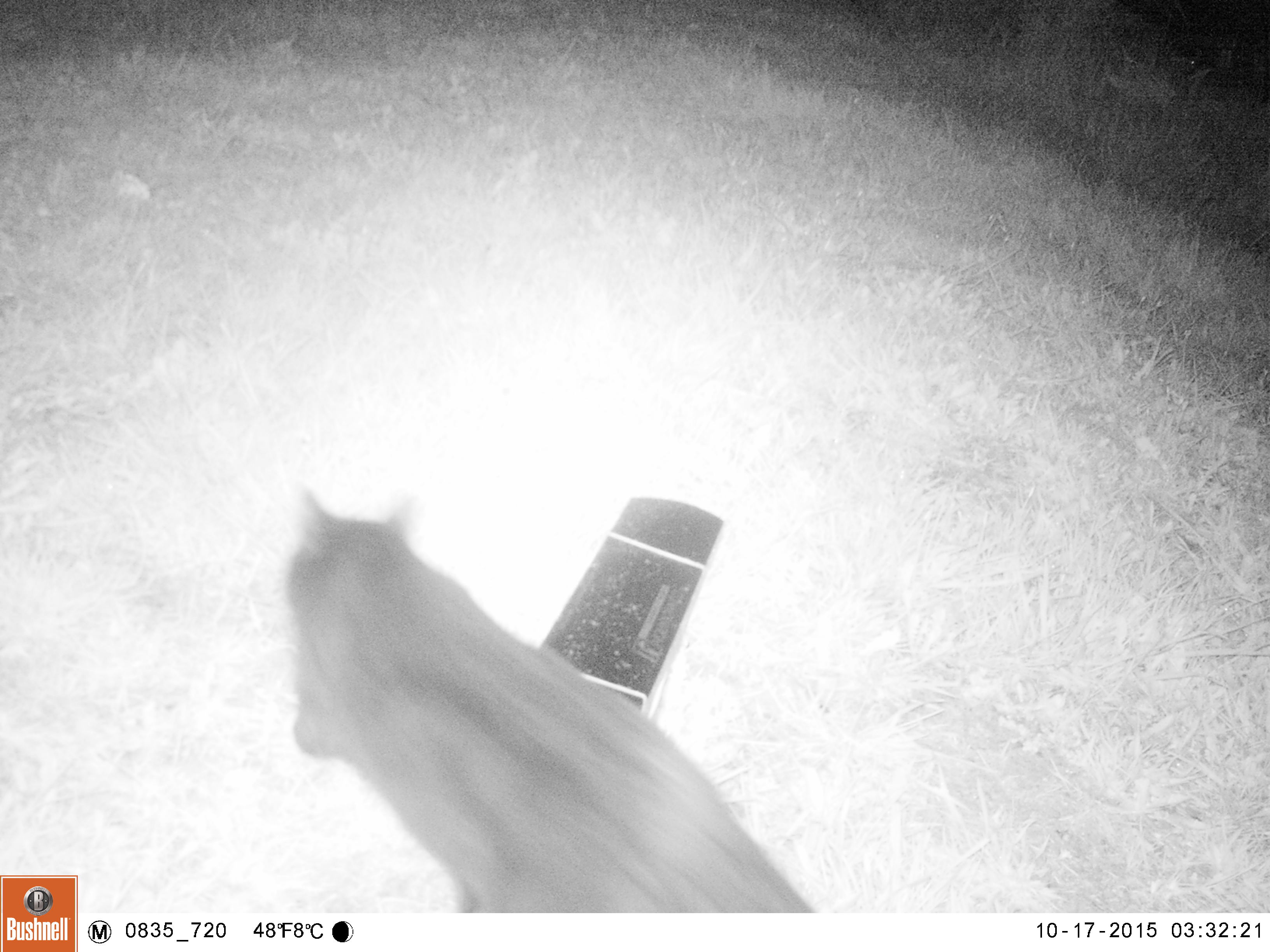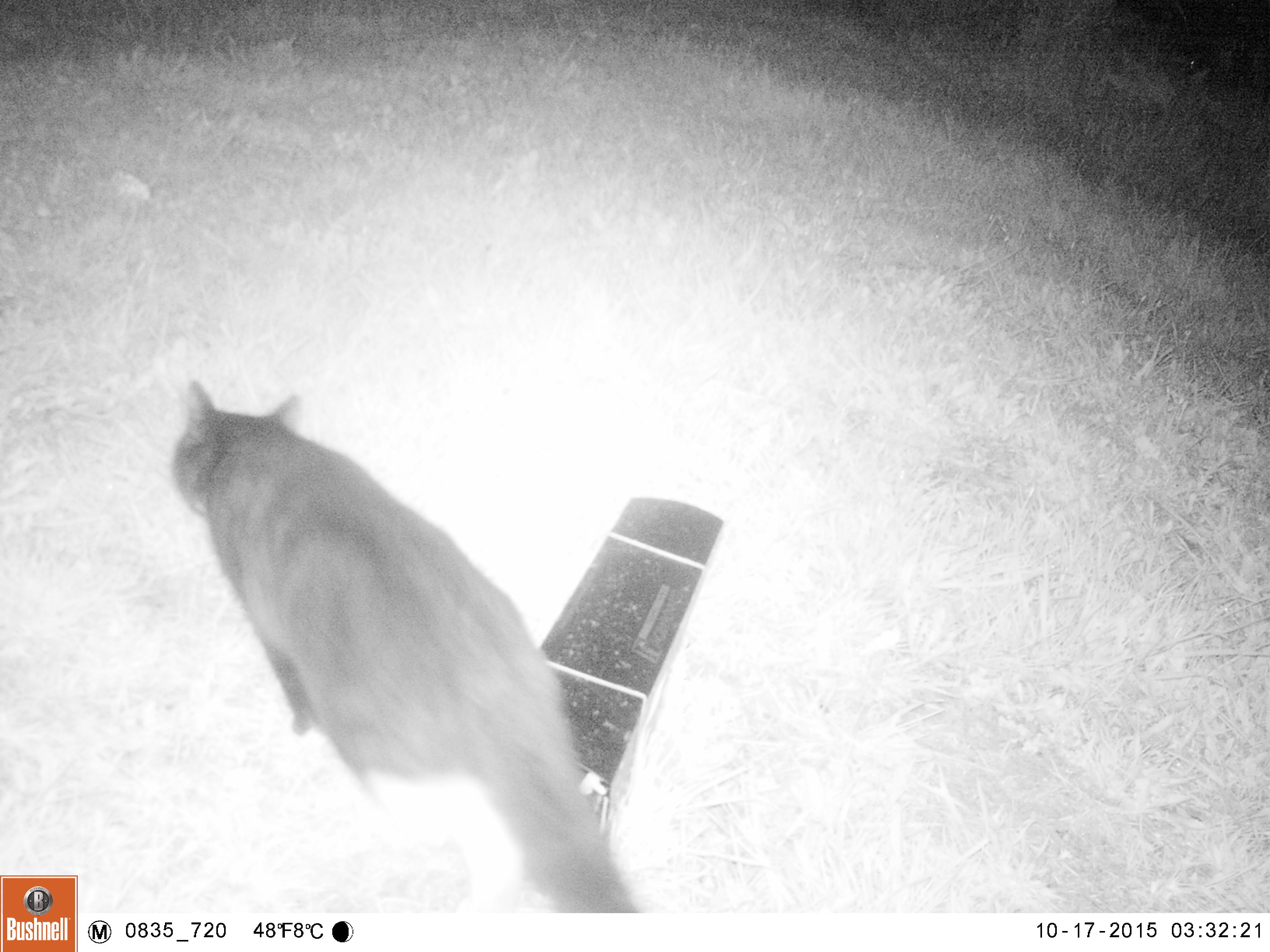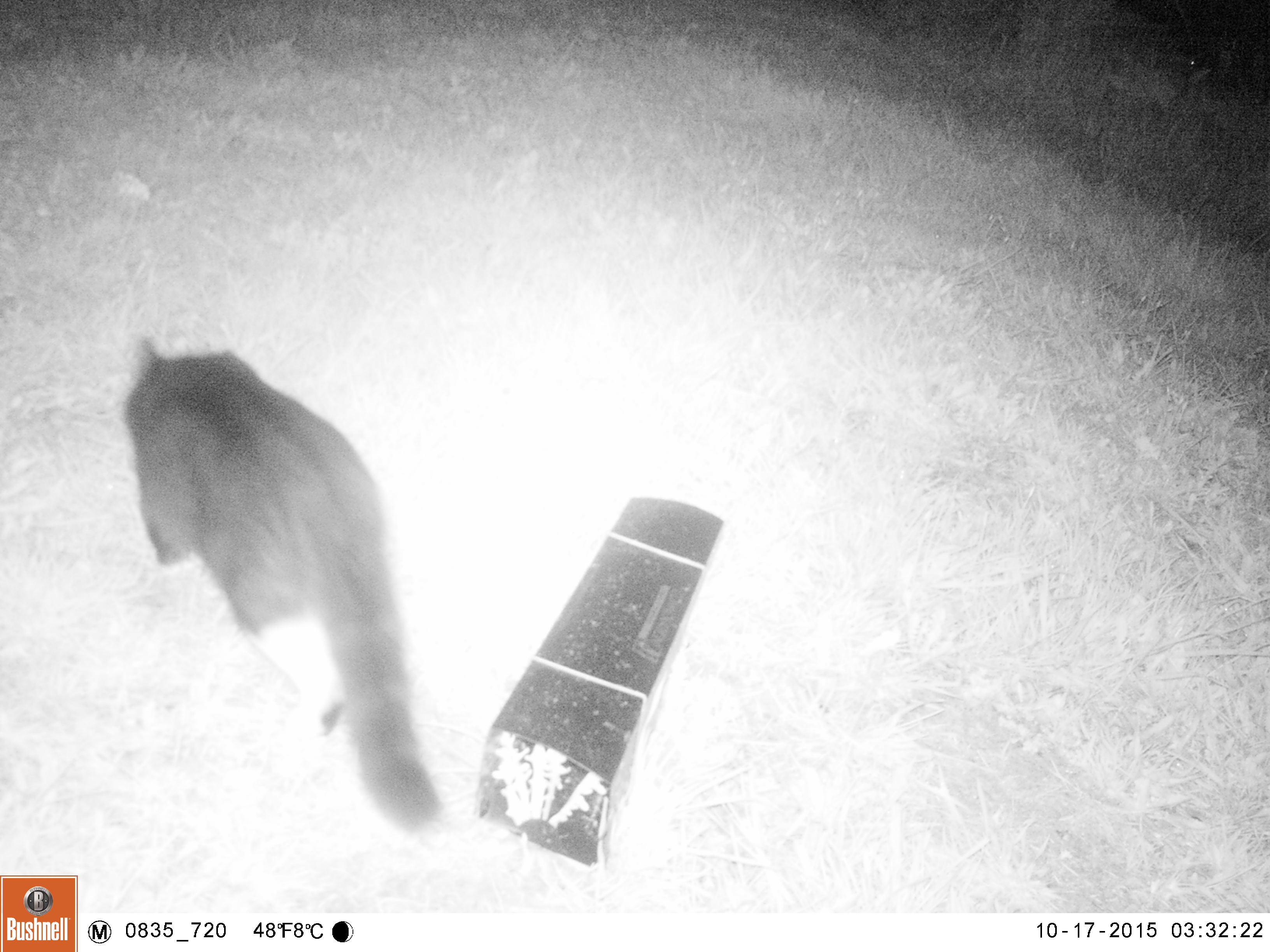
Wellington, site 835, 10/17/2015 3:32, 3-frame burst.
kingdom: Animalia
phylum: Chordata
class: Mammalia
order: Carnivora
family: Felidae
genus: Felis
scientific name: Felis catus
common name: cat